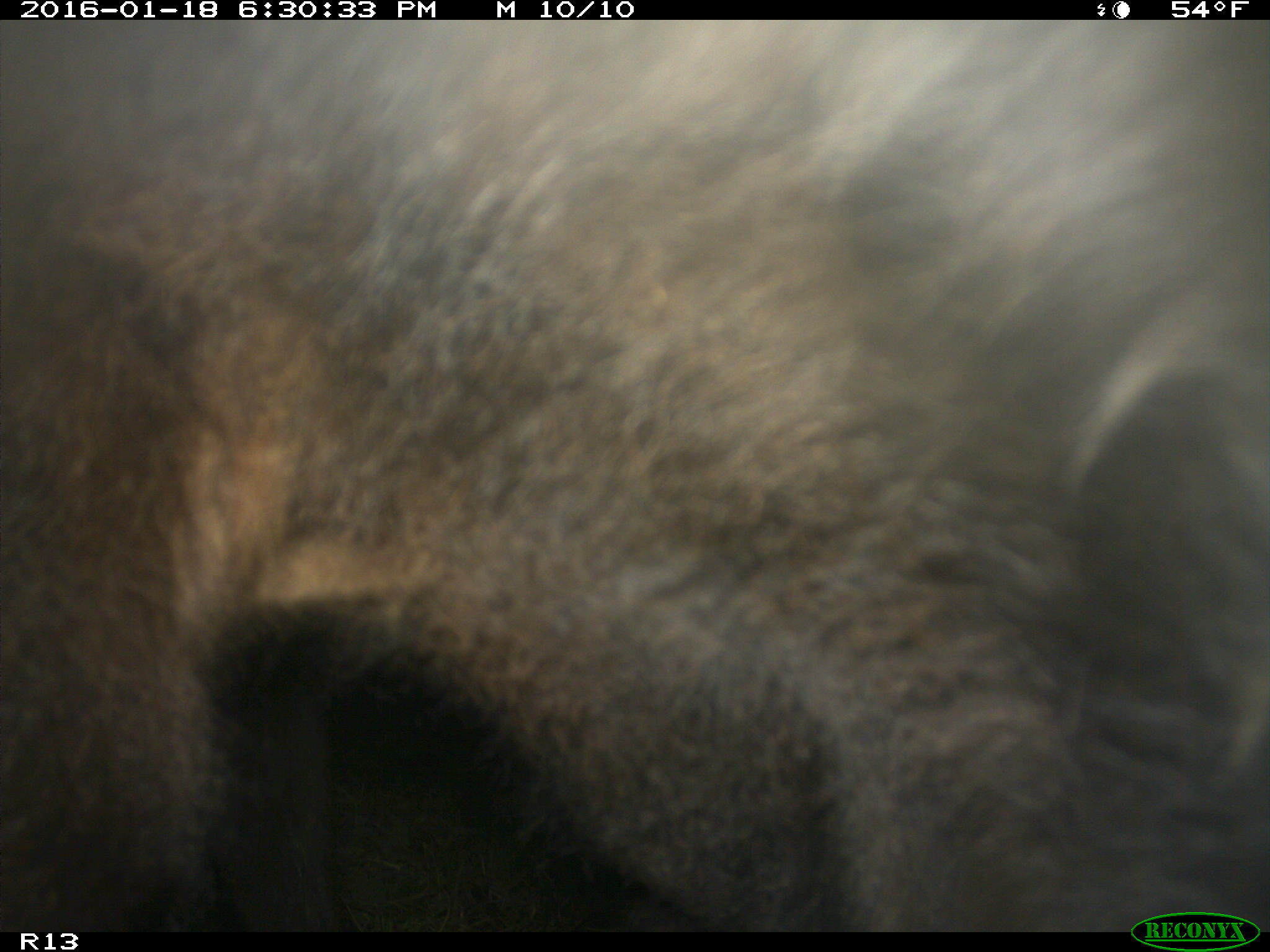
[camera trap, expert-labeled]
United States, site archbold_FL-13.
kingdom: Animalia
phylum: Chordata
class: Mammalia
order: Artiodactyla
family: Bovidae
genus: Bos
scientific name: Bos taurus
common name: domestic cow